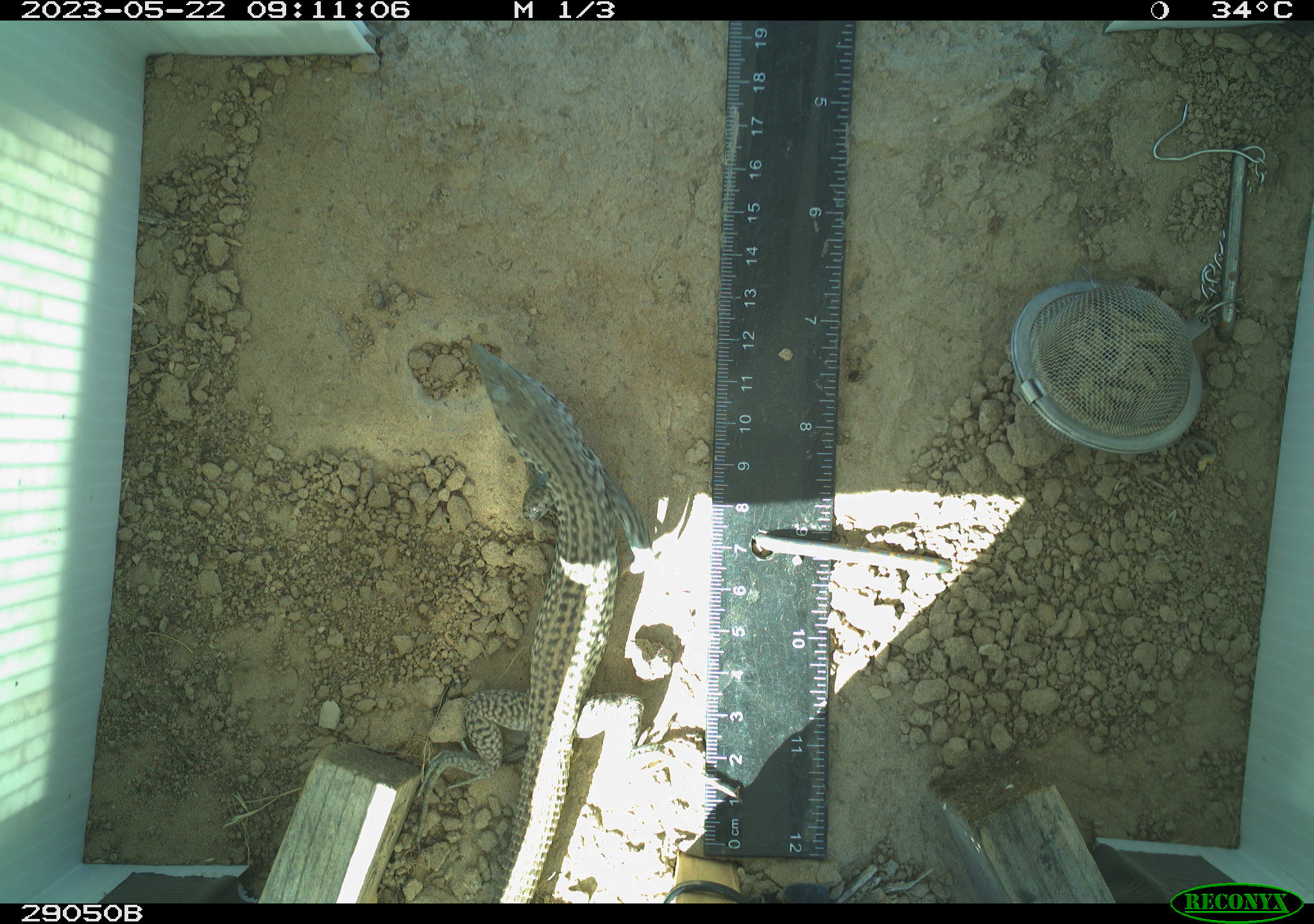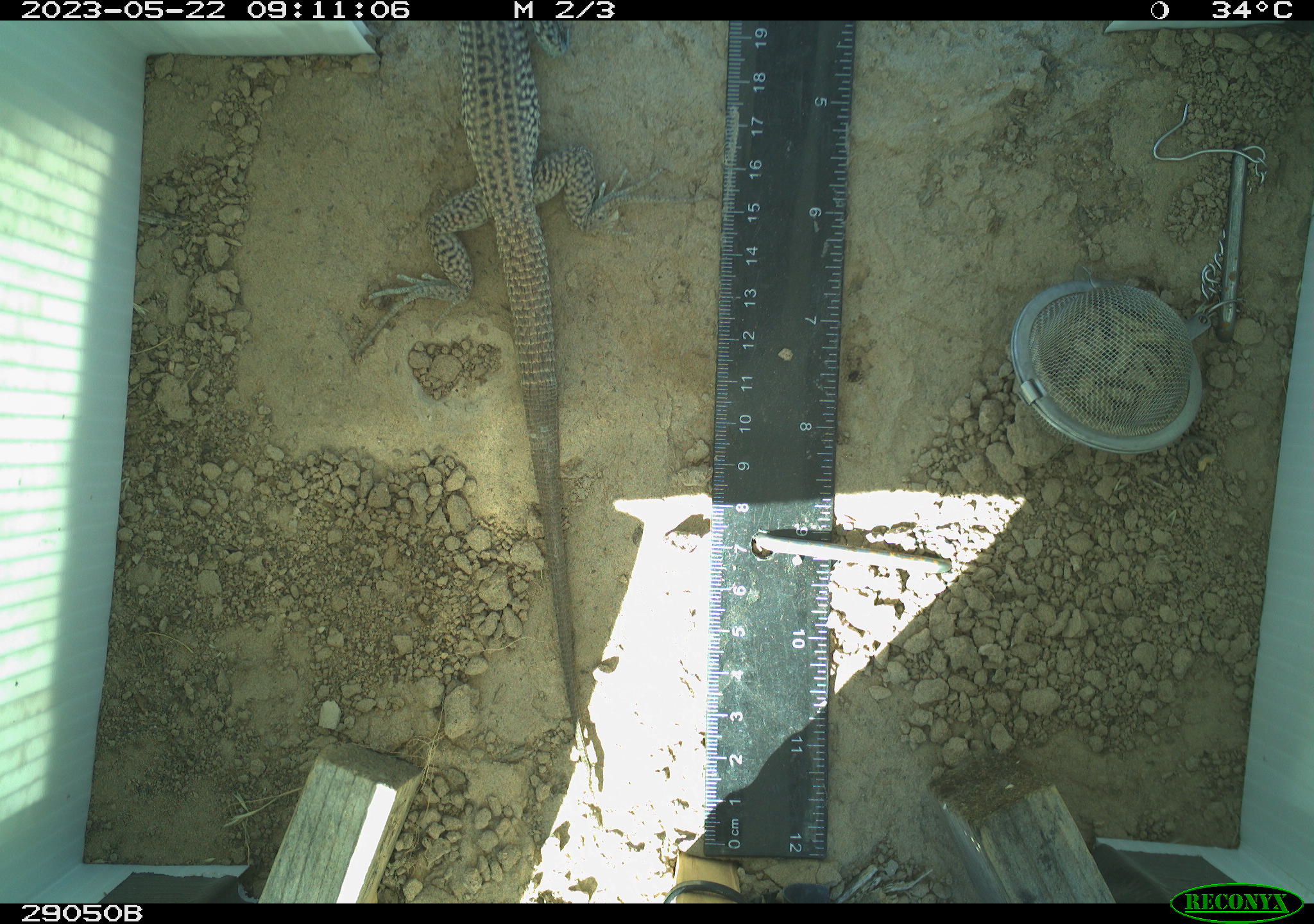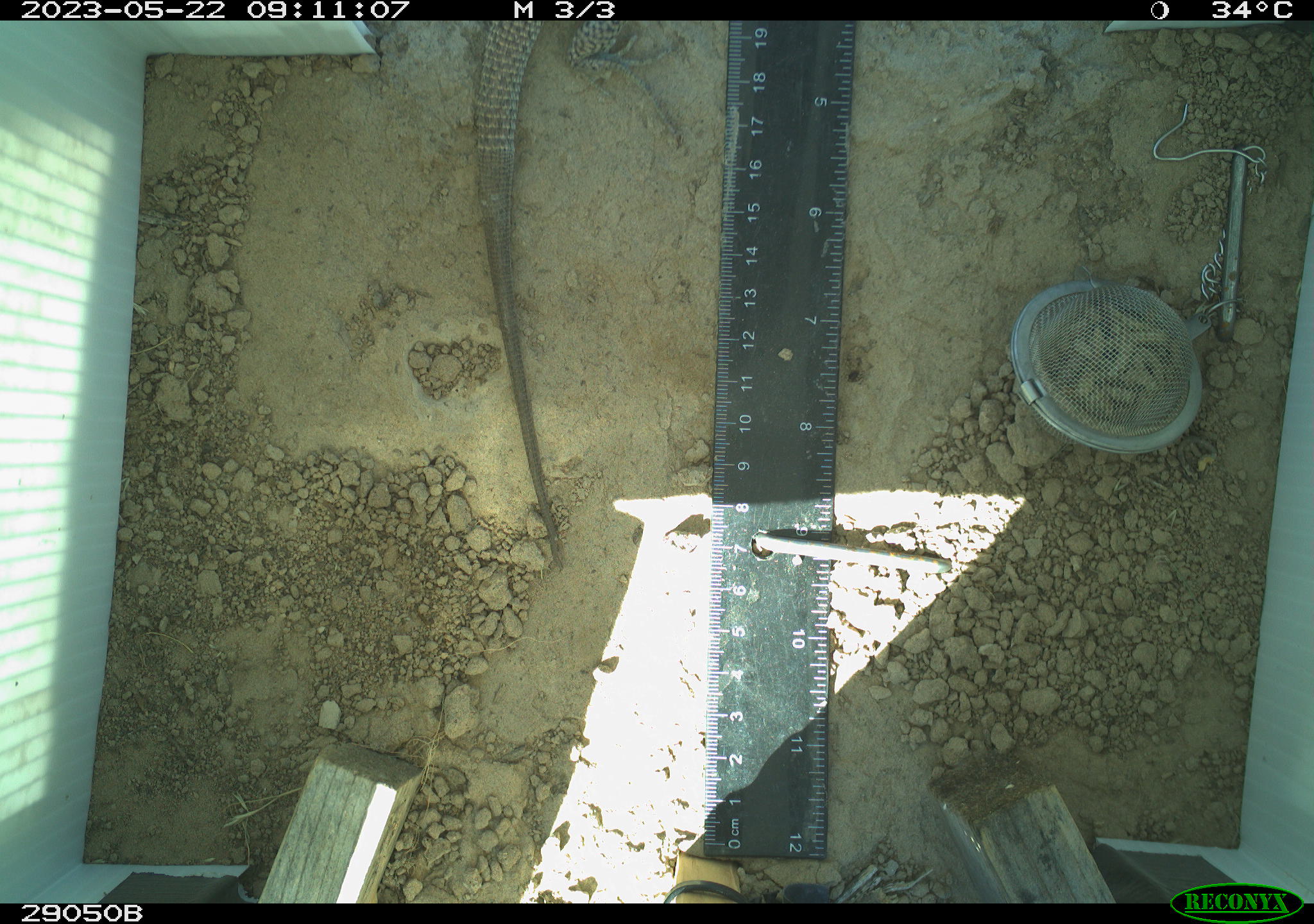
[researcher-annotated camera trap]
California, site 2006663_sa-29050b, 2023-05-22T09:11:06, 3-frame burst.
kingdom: Animalia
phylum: Chordata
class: Reptilia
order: Squamata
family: Teiidae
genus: Aspidoscelis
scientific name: Aspidoscelis tigris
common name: western whiptail